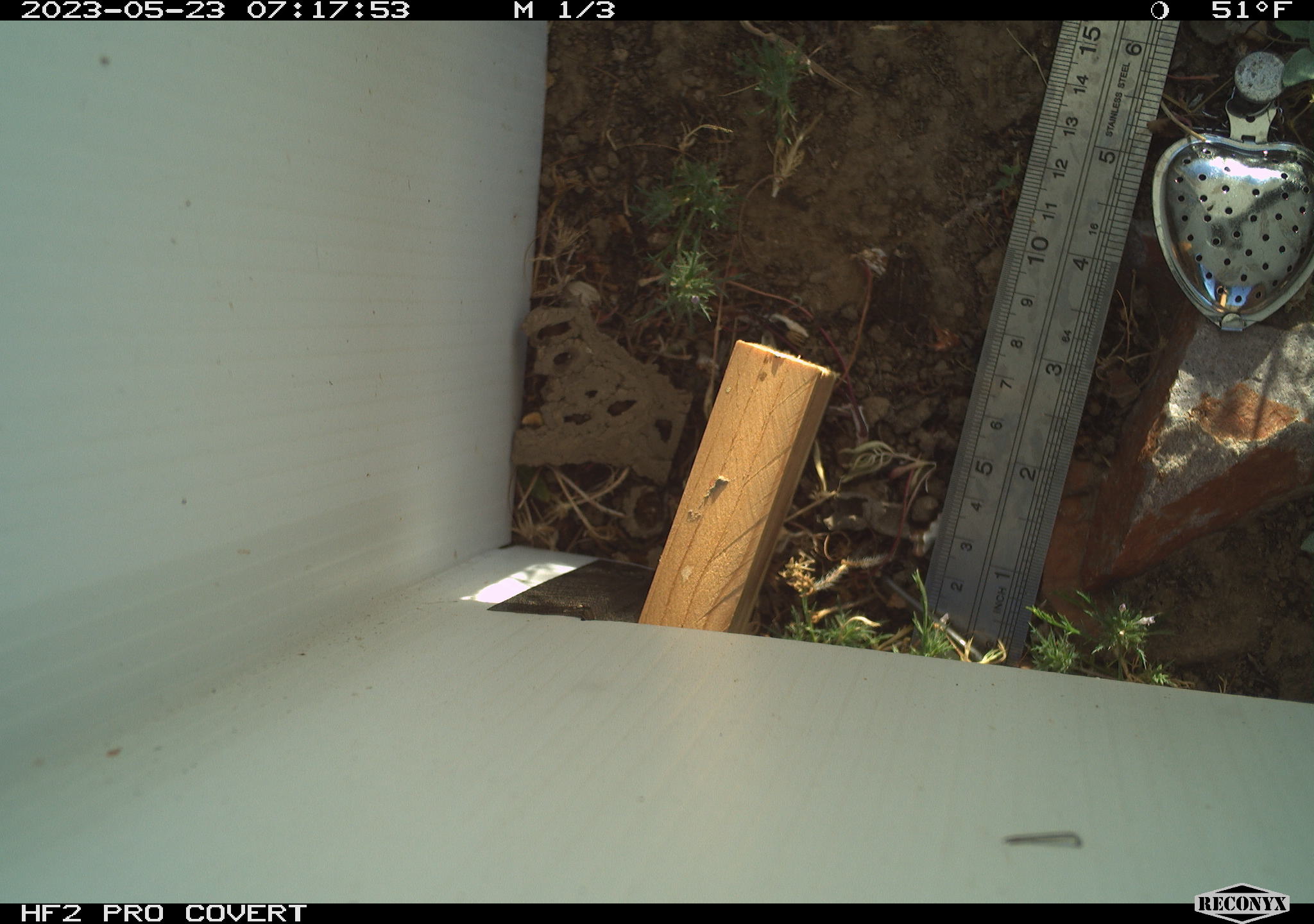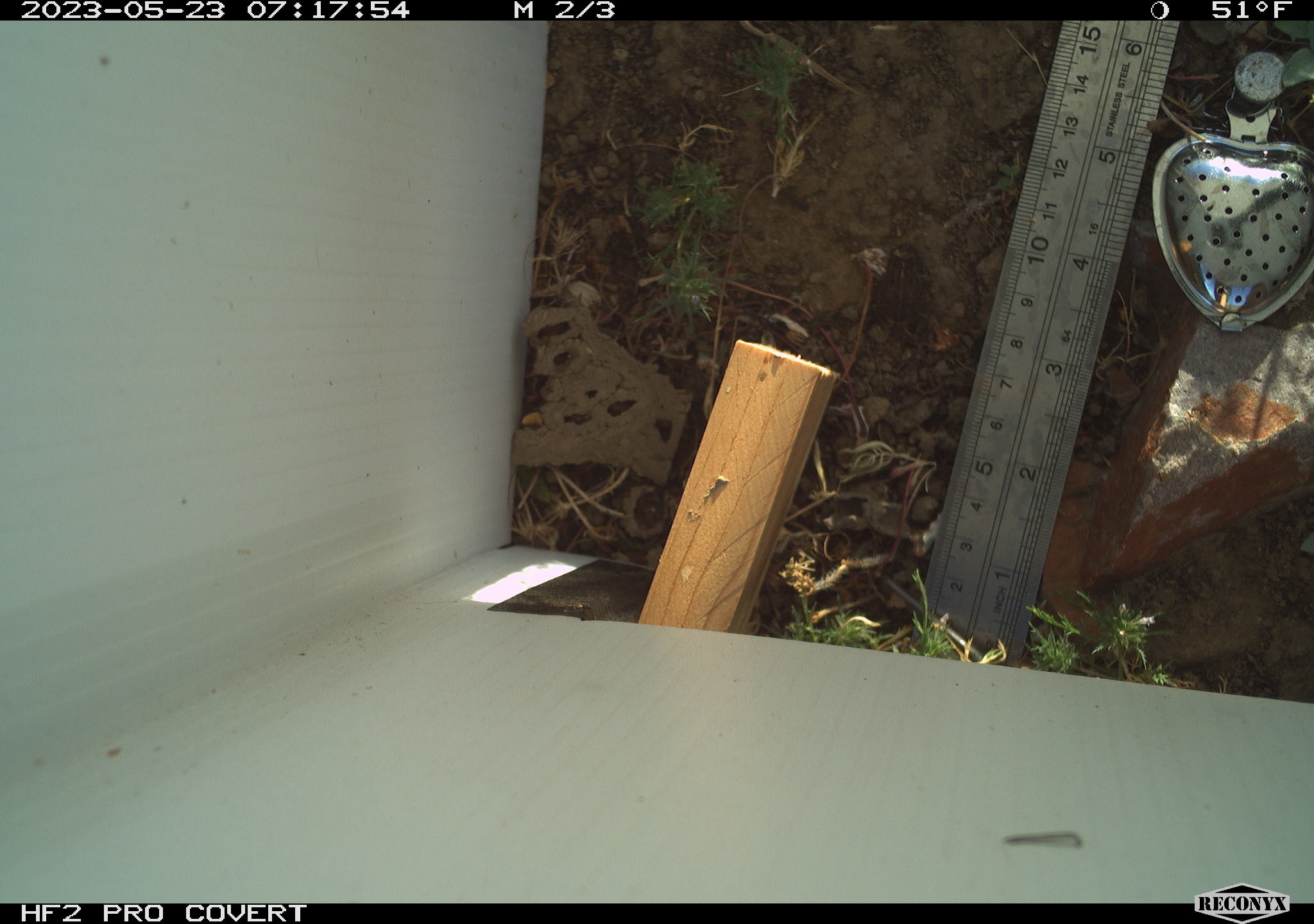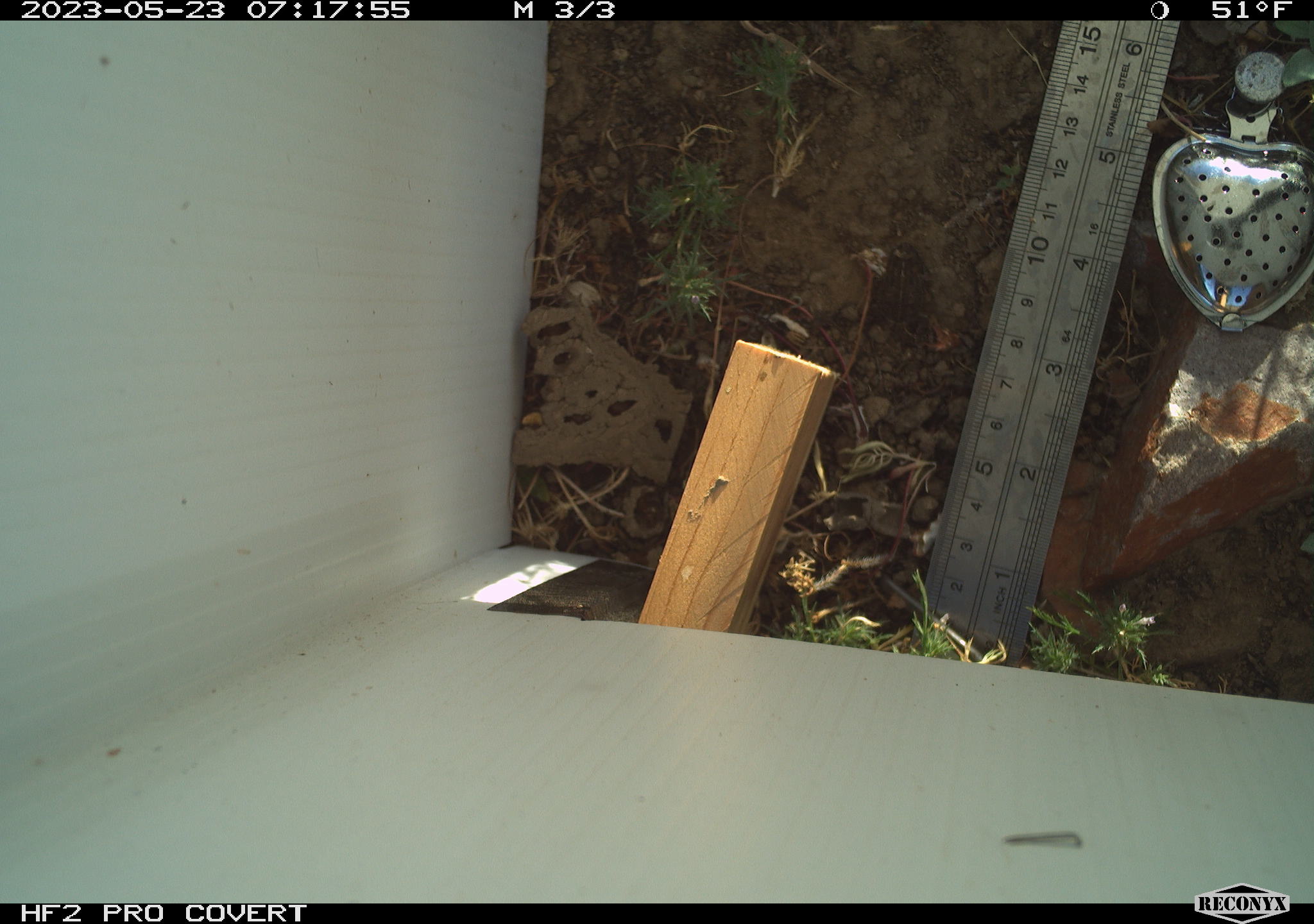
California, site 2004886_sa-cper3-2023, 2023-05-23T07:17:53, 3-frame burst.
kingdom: Animalia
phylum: Chordata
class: Amphibia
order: Anura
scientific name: Anura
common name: frogs